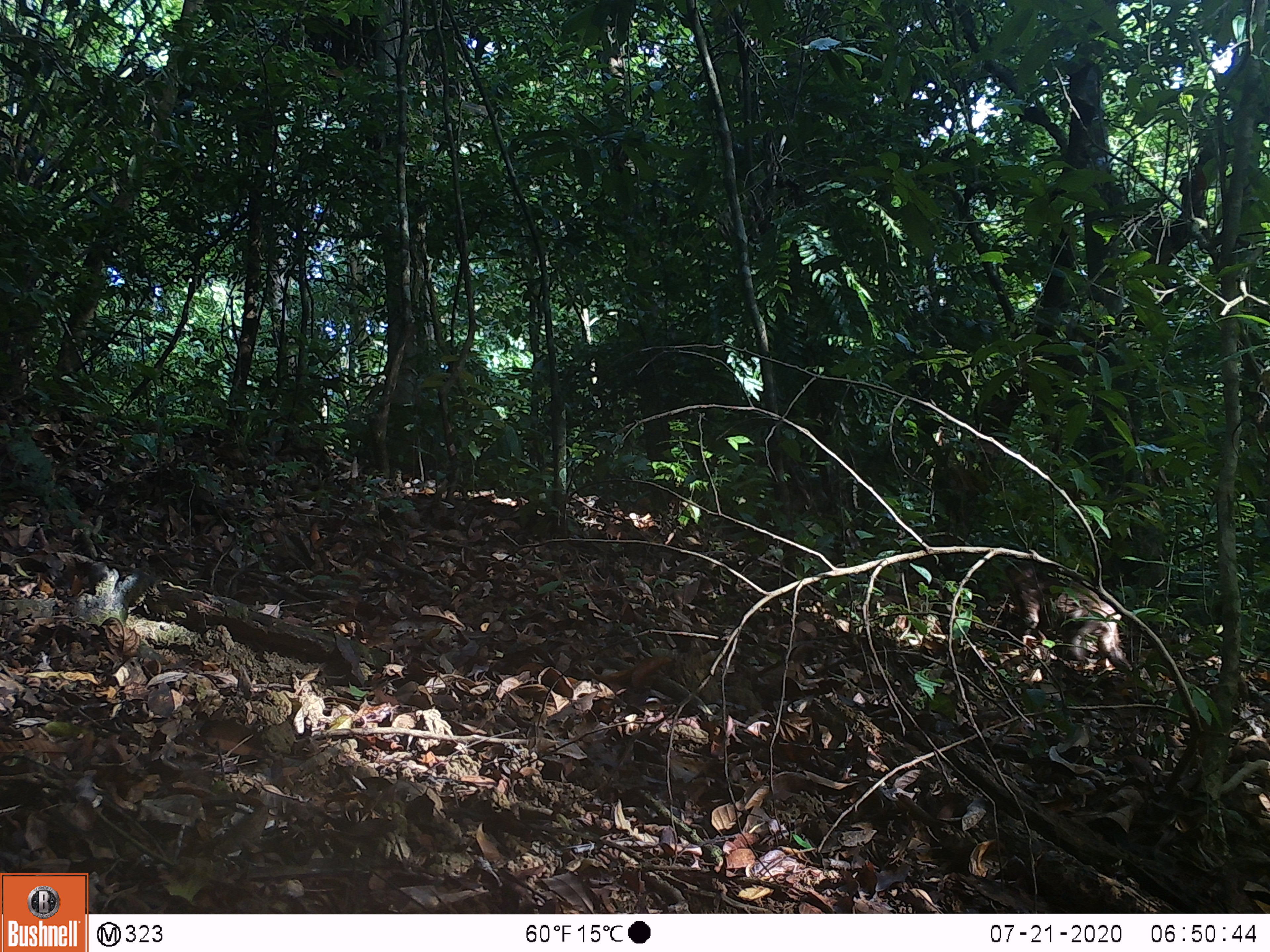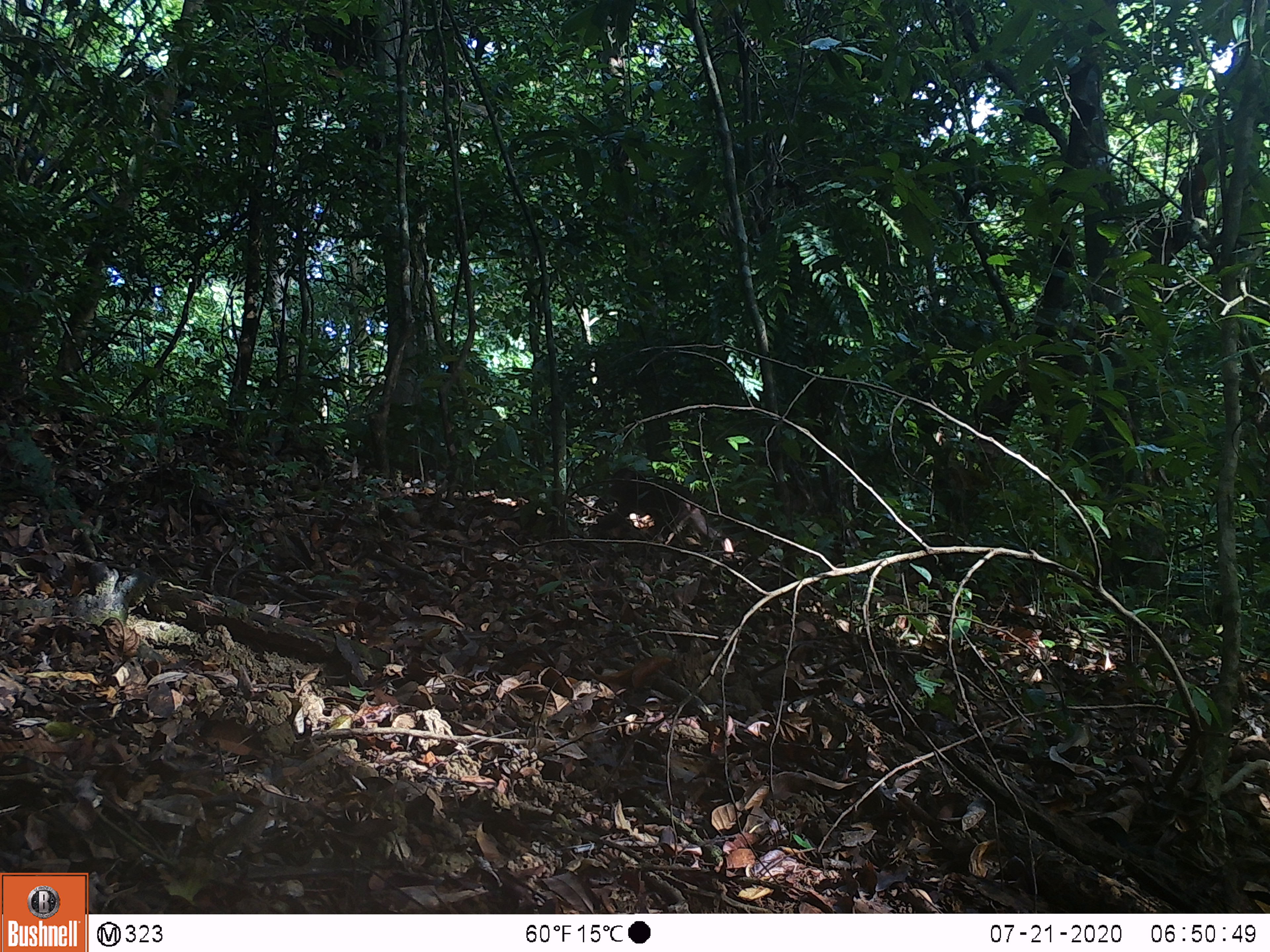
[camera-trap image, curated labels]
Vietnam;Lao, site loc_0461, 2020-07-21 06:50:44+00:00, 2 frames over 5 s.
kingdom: Animalia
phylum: Chordata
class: Mammalia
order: Primates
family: Cercopithecidae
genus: Macaca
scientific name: Macaca arctoides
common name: stump-tailed macaque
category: stump tailed macaque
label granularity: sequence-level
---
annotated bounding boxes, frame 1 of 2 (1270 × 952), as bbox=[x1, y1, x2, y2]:
stump tailed macaque: bbox=[1003, 559, 1133, 675]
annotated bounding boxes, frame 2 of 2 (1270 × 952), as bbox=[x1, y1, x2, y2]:
stump tailed macaque: bbox=[584, 467, 721, 543]